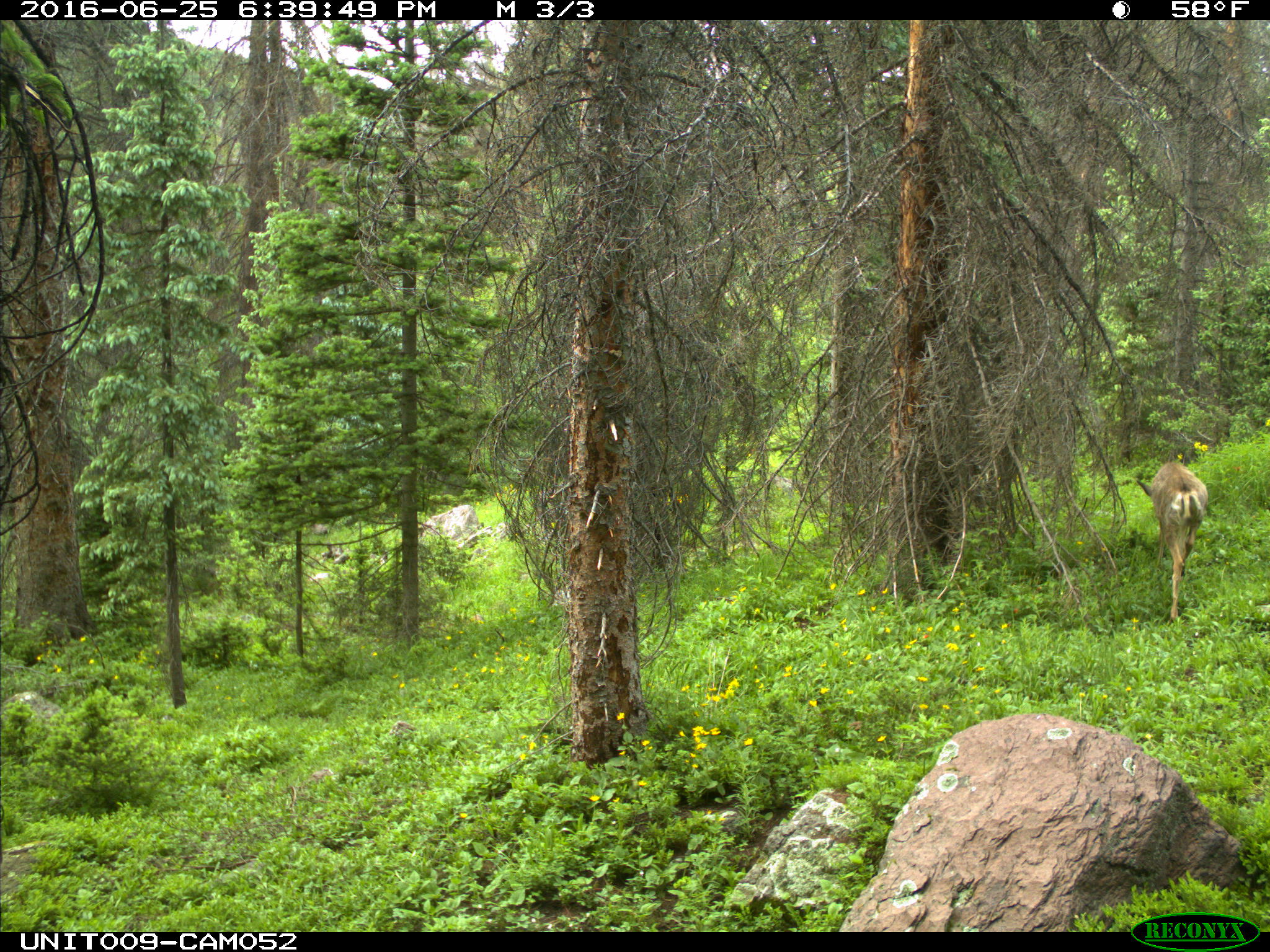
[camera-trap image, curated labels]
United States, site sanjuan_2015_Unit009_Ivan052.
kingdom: Animalia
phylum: Chordata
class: Mammalia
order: Artiodactyla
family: Cervidae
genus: Odocoileus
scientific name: Odocoileus hemionus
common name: mule deer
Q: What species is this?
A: Odocoileus hemionus (mule deer).